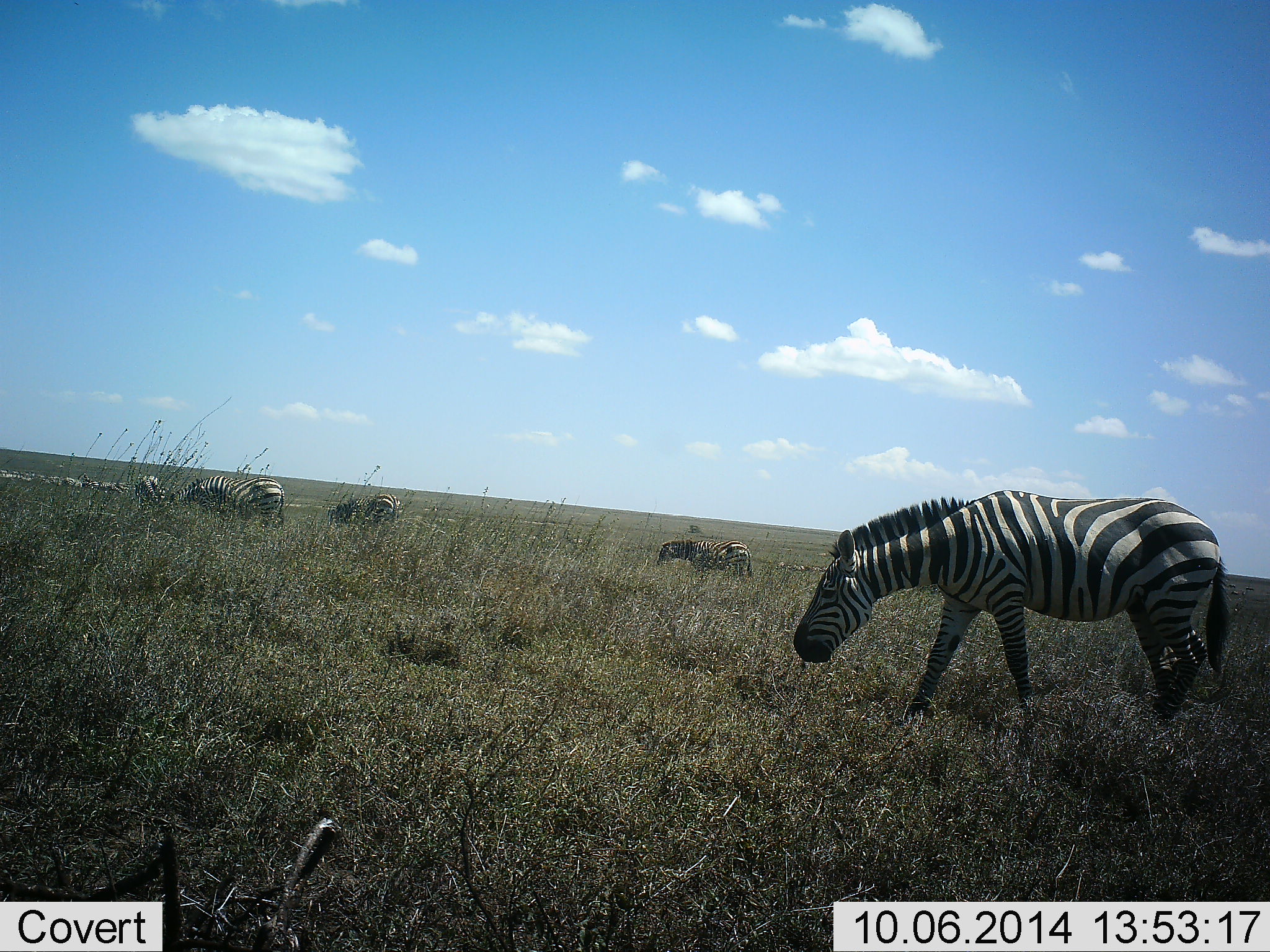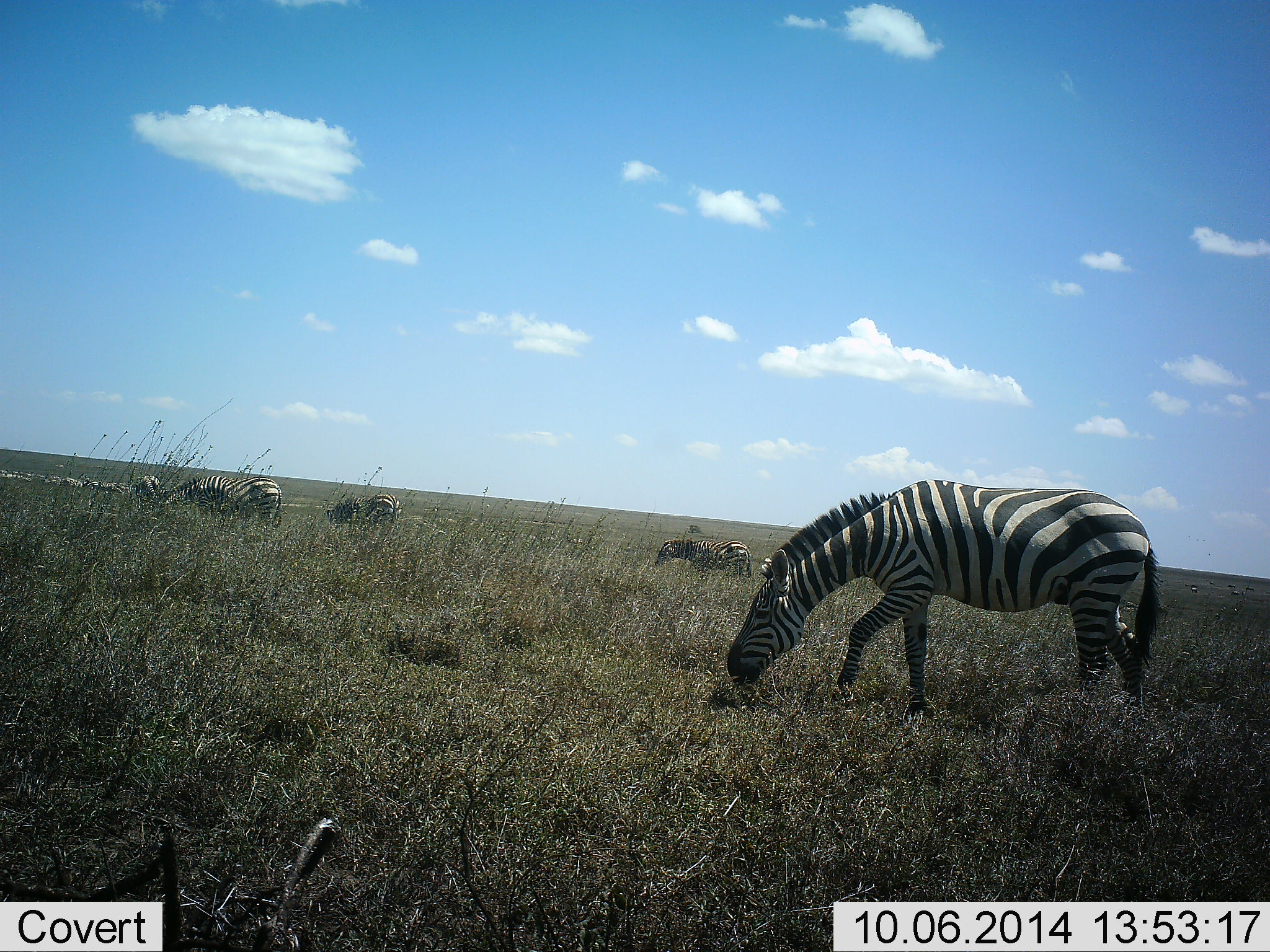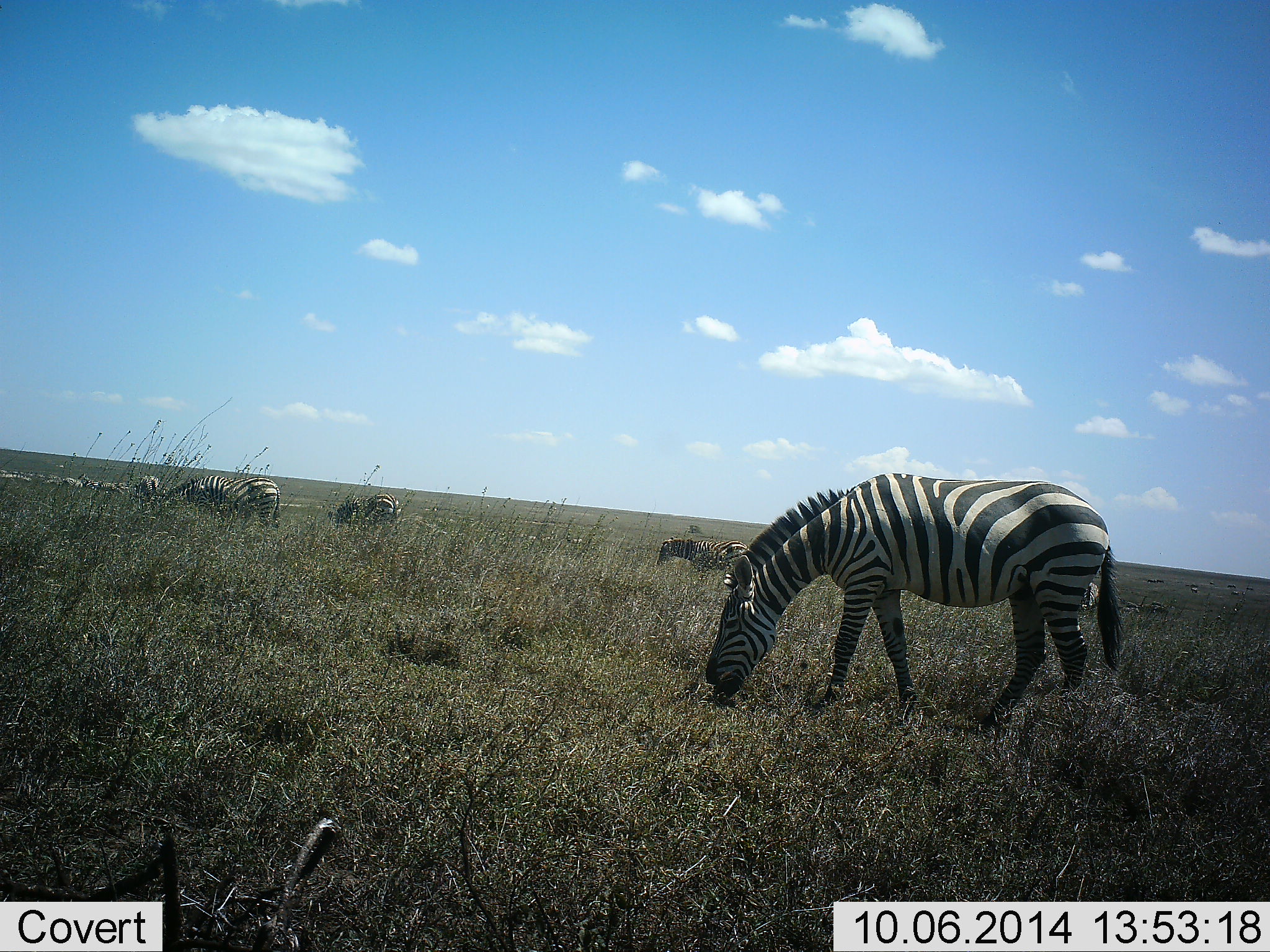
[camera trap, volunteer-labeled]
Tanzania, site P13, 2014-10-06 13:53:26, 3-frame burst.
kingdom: Animalia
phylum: Chordata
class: Mammalia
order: Perissodactyla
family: Equidae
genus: Equus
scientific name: Equus quagga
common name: plains zebra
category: zebra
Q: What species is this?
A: Zebra (plains zebra) (Equus quagga).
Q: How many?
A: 7.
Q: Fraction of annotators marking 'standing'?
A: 50%.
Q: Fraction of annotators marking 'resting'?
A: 0%.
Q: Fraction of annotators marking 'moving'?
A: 20%.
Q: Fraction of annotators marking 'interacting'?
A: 0%.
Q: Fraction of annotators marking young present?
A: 0%.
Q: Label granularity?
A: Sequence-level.